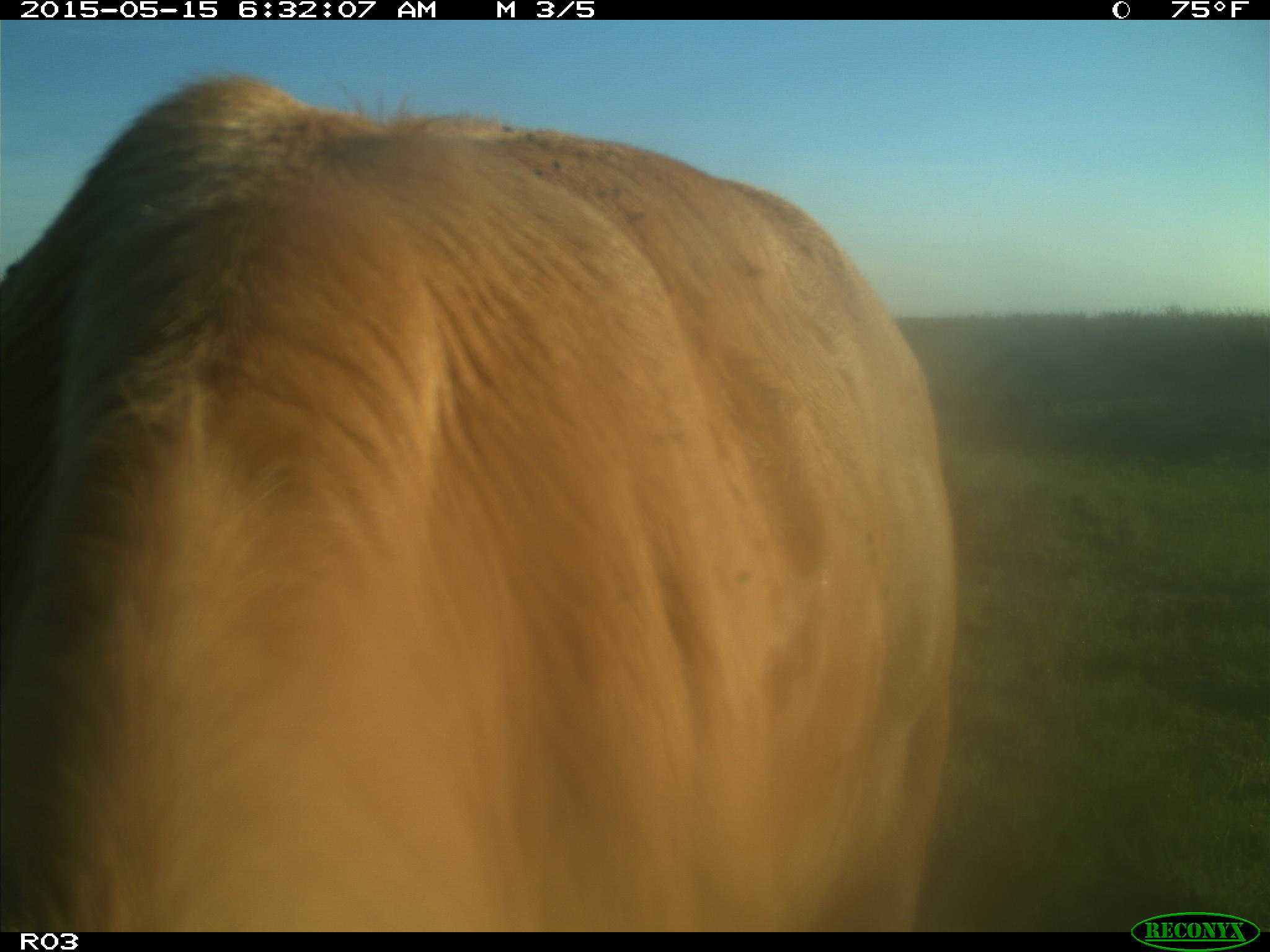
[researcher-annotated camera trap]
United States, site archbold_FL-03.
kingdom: Animalia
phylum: Chordata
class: Mammalia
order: Artiodactyla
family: Bovidae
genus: Bos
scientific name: Bos taurus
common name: domestic cow